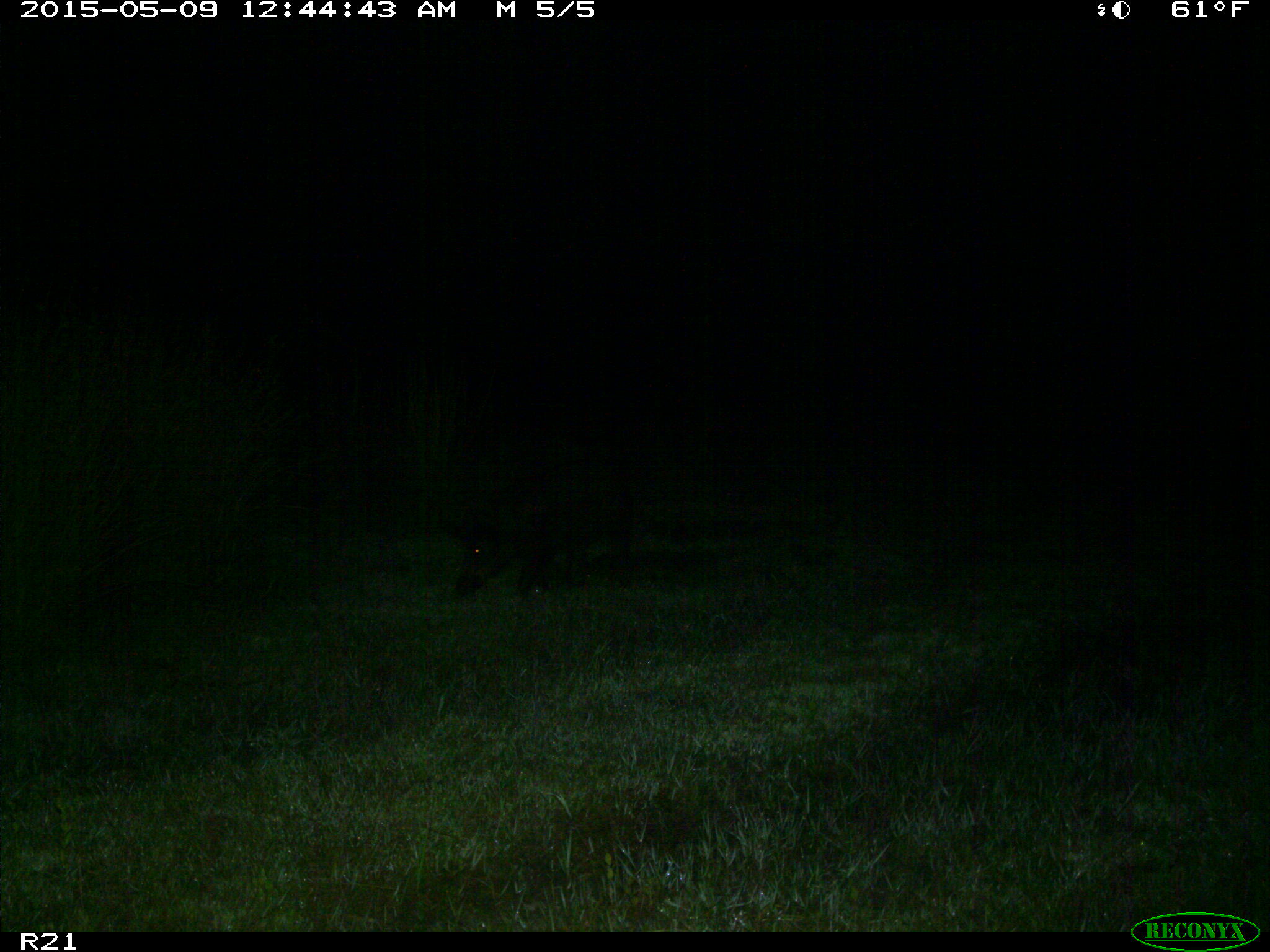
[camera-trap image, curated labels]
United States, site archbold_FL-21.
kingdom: Animalia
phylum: Chordata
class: Mammalia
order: Artiodactyla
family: Suidae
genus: Sus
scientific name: Sus scrofa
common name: wild boar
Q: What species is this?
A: Sus scrofa (wild boar).